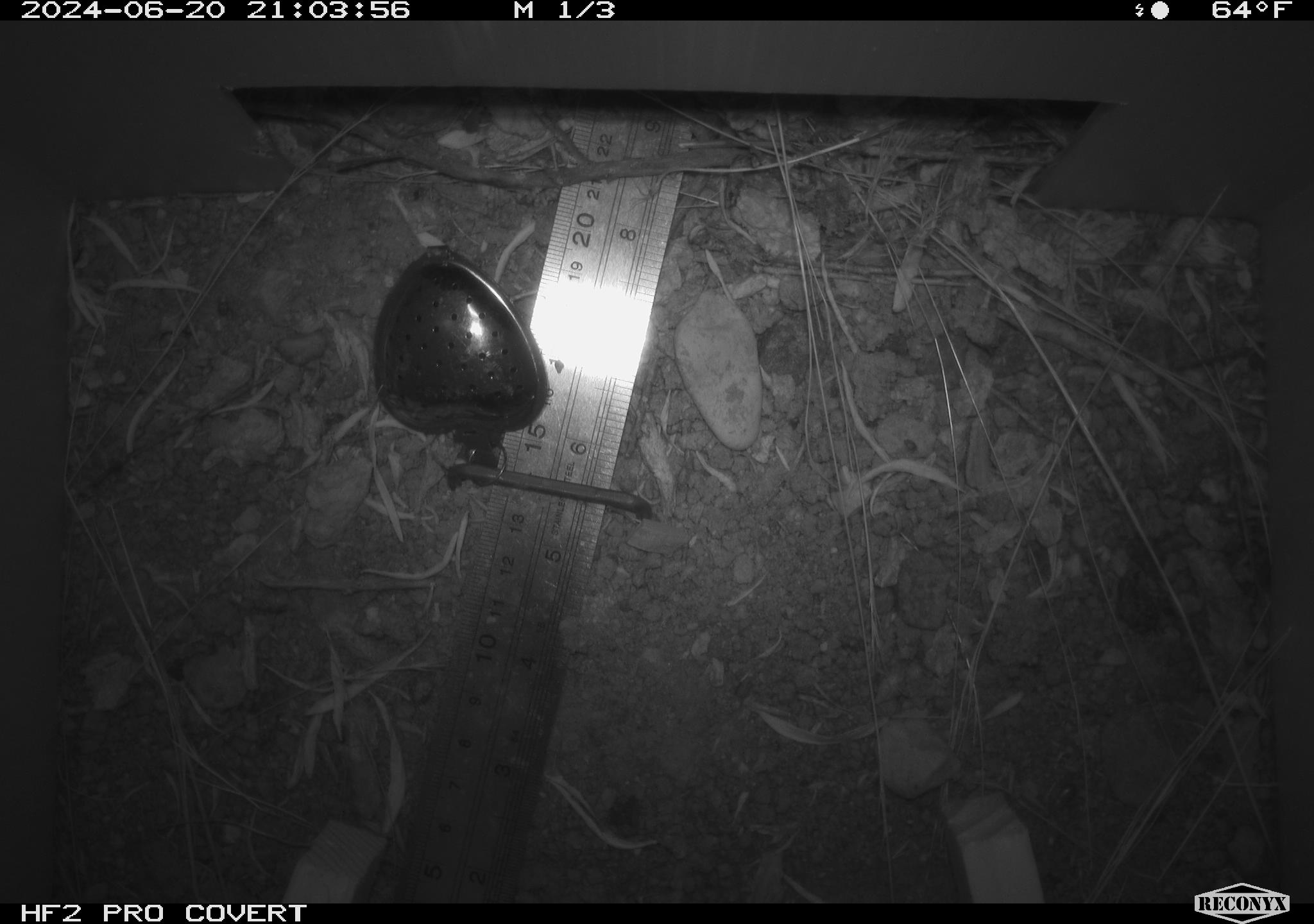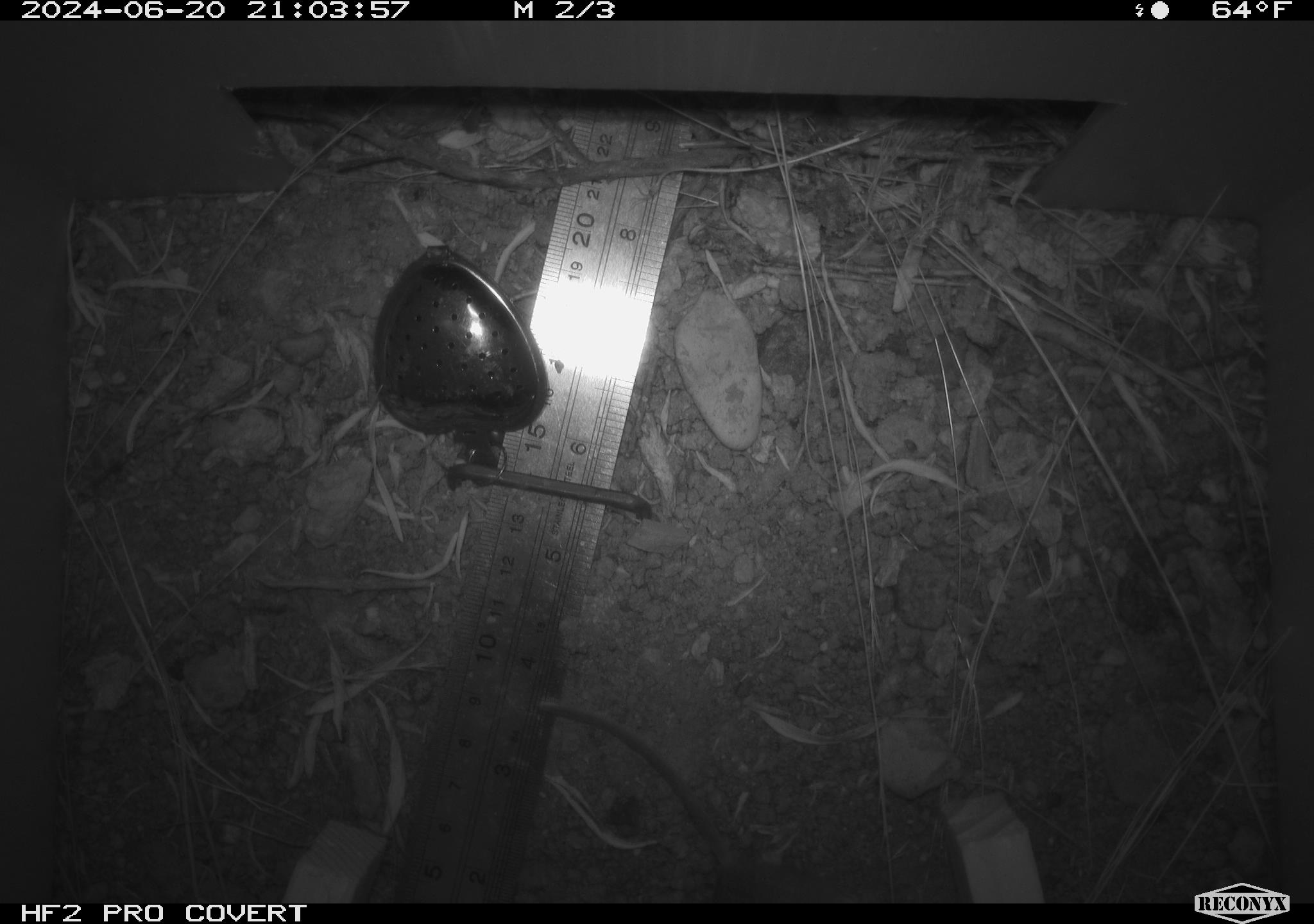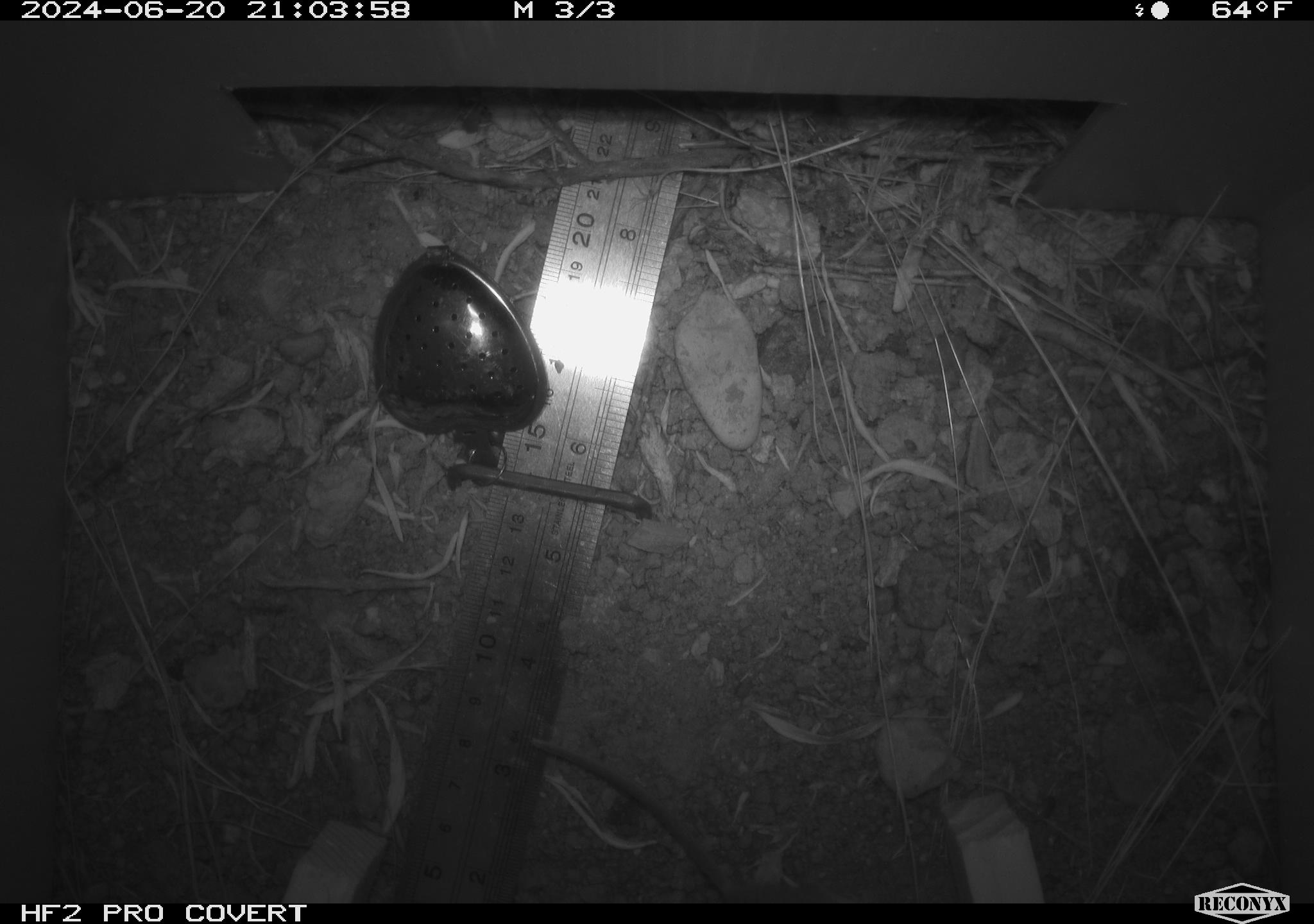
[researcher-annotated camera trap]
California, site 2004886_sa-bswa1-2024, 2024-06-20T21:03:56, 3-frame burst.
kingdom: Animalia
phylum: Chordata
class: Mammalia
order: Rodentia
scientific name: Rodentia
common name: mouse species